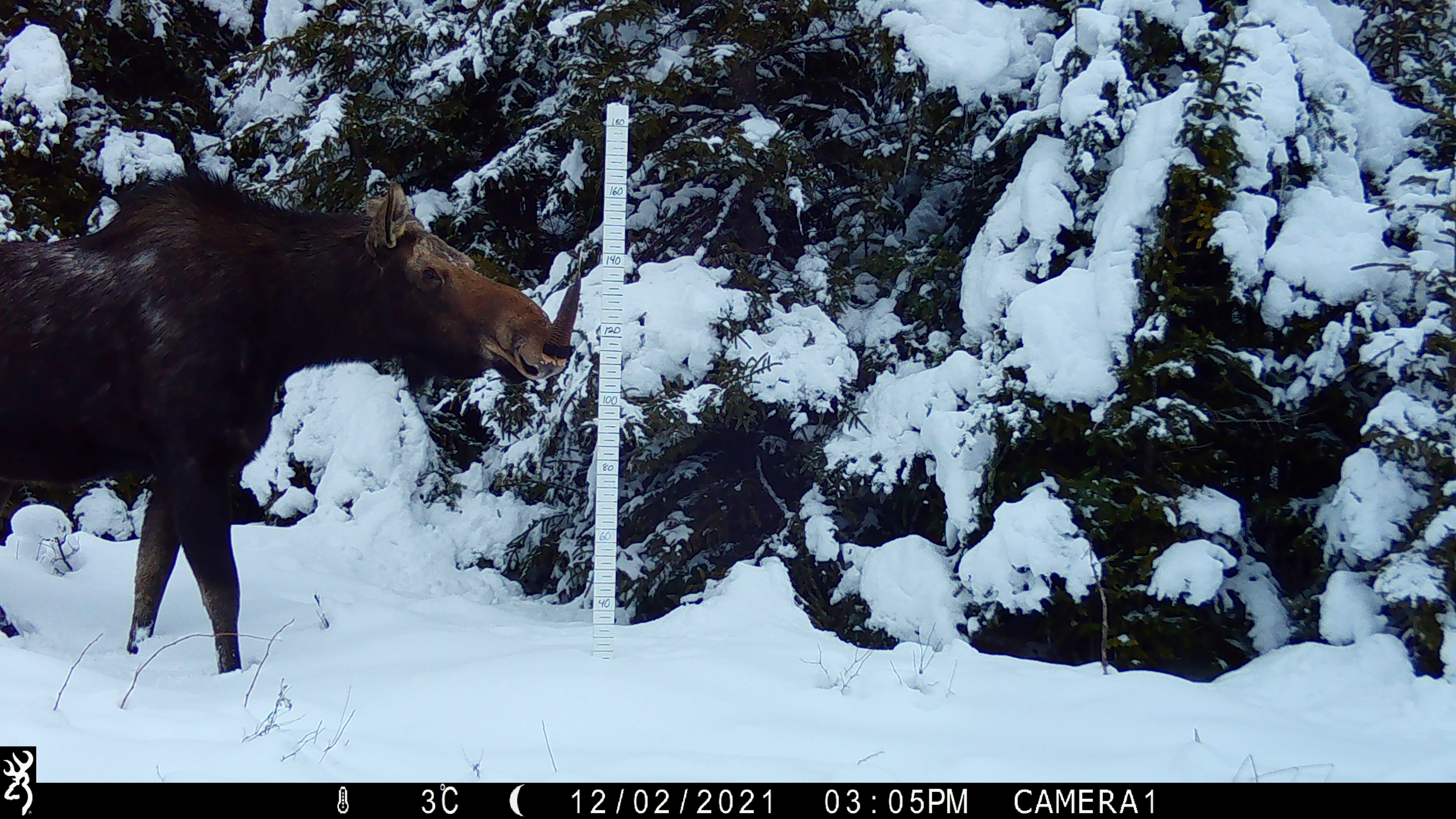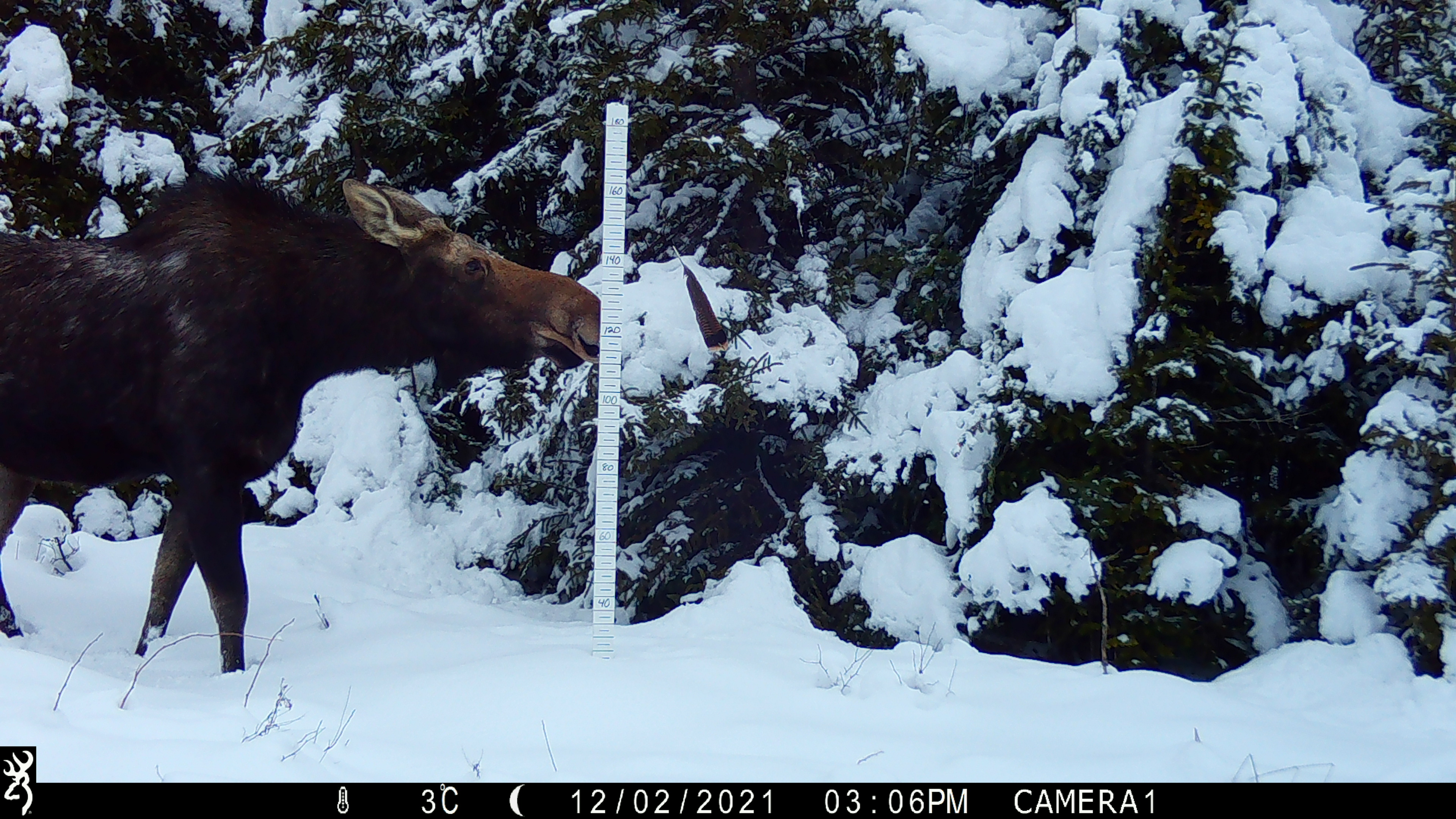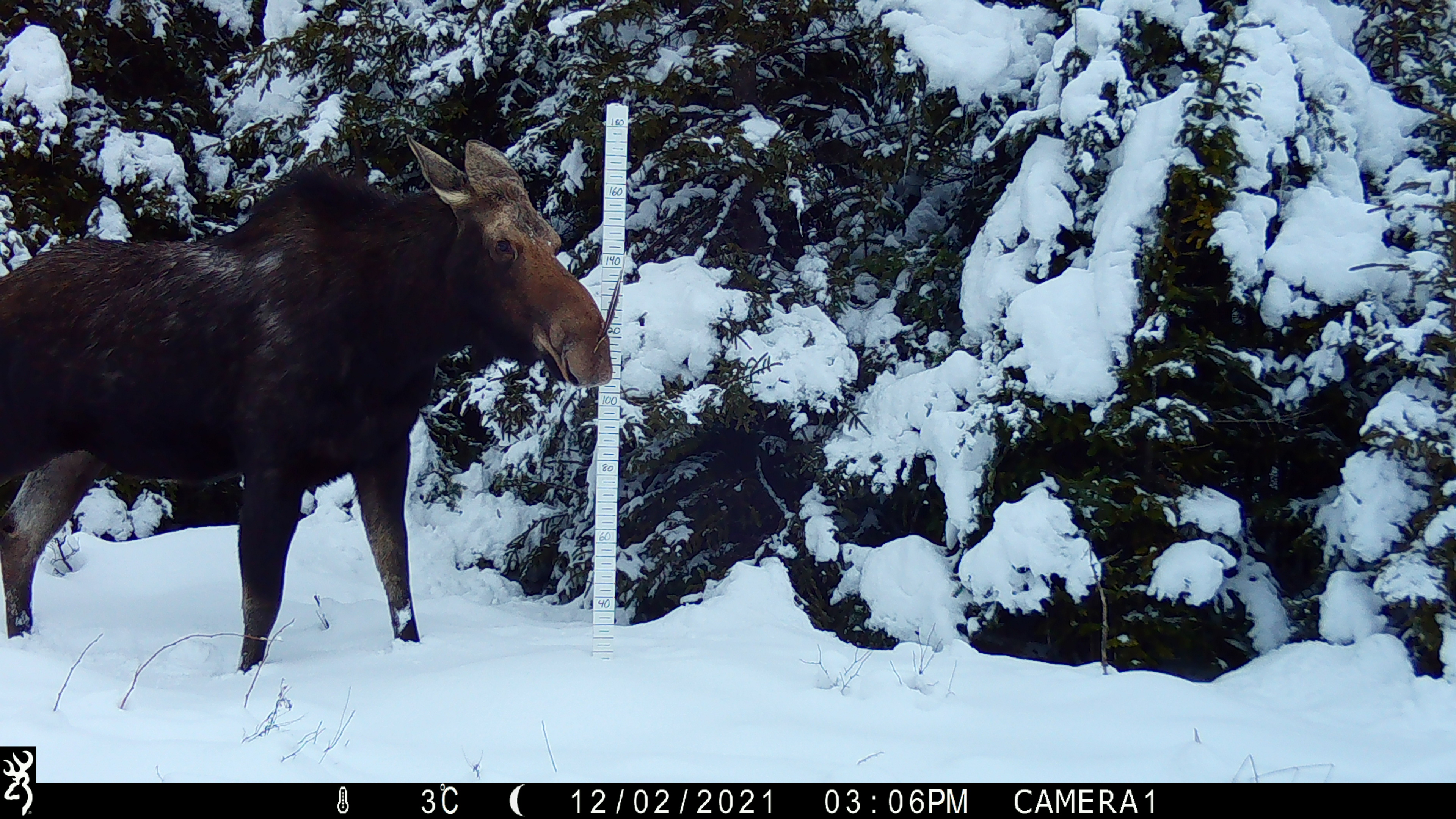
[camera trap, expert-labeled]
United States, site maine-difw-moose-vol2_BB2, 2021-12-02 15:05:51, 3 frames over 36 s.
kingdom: Animalia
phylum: Chordata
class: Mammalia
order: Artiodactyla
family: Cervidae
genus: Alces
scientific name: Alces alces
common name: moose